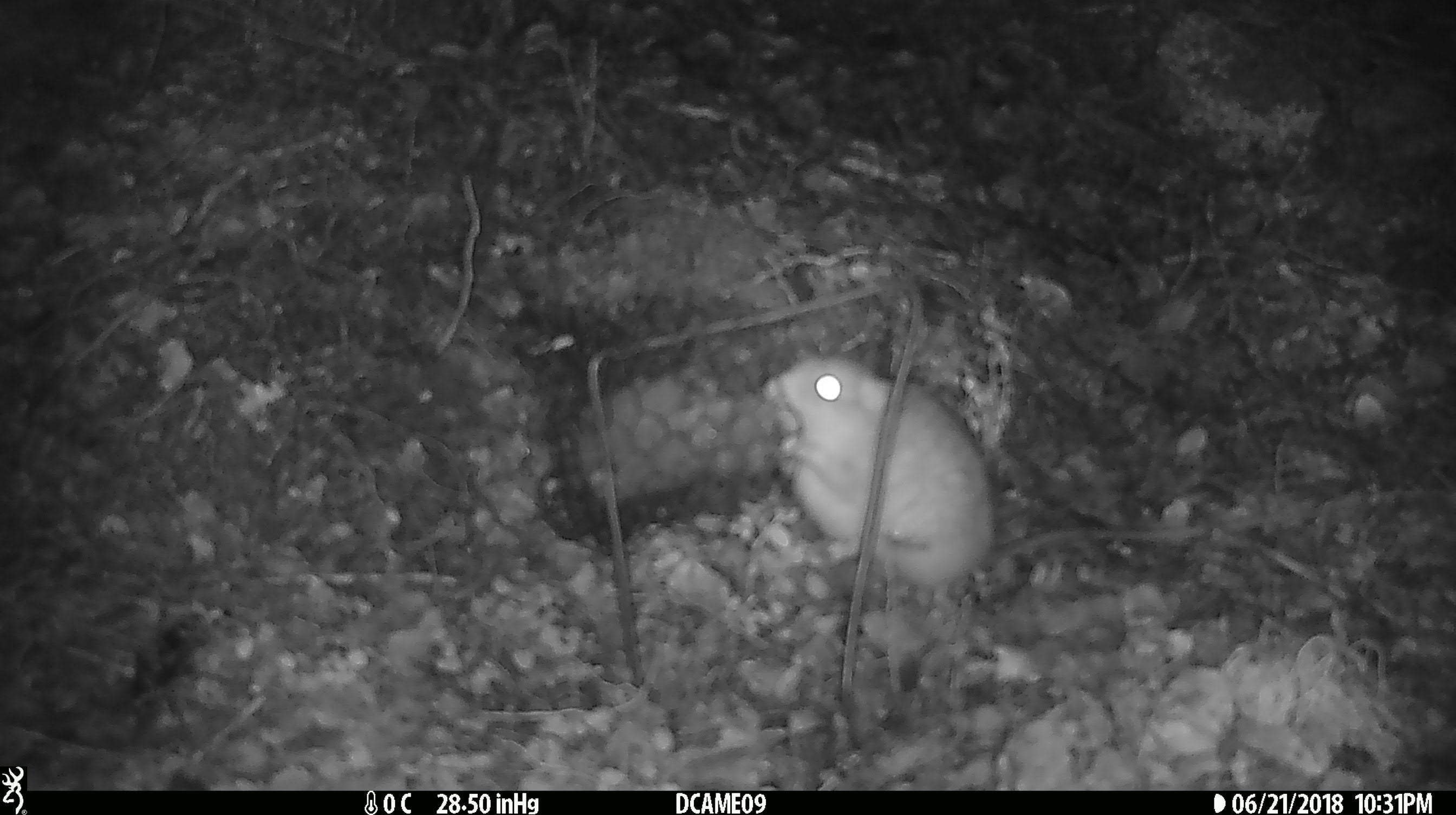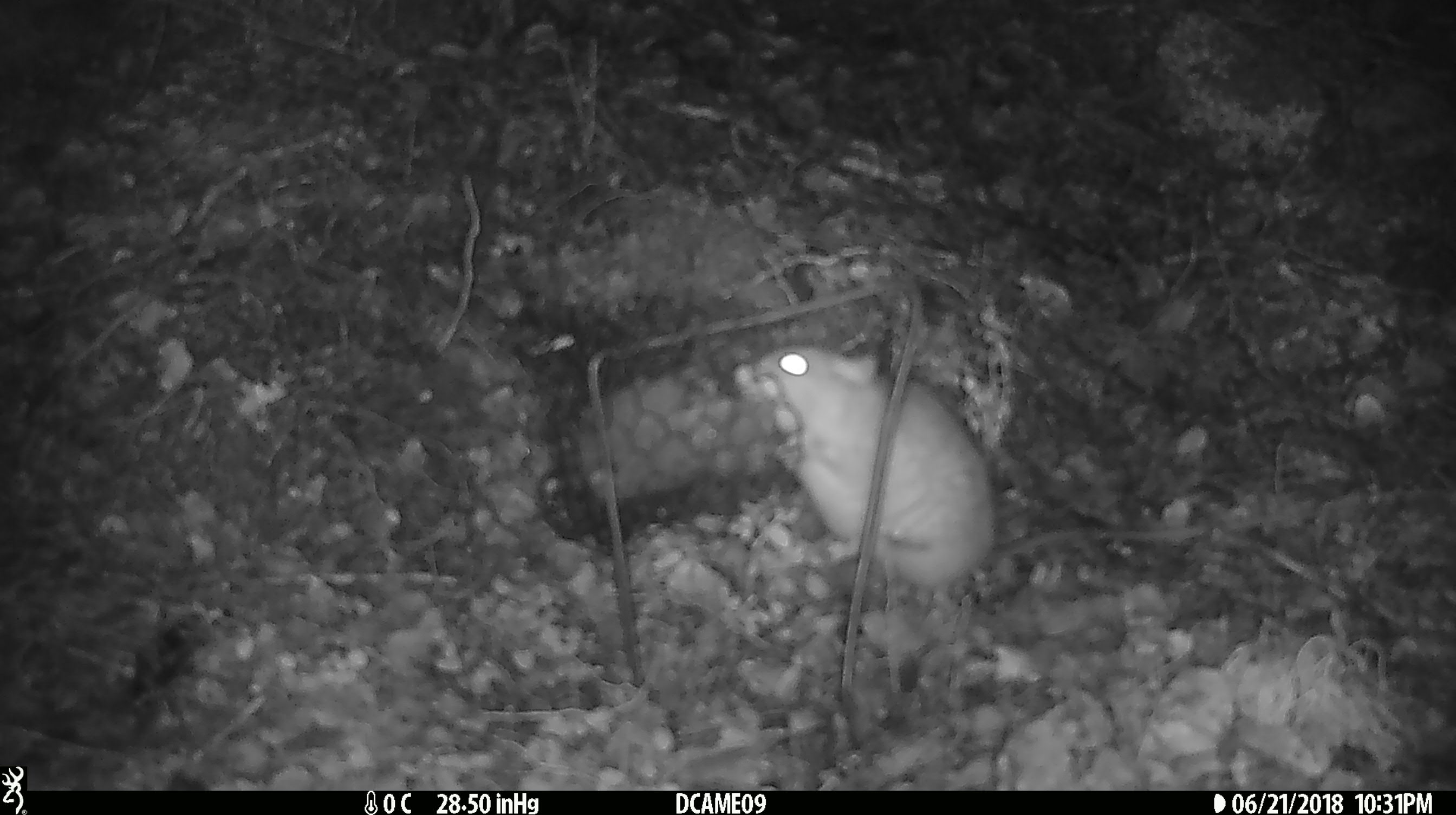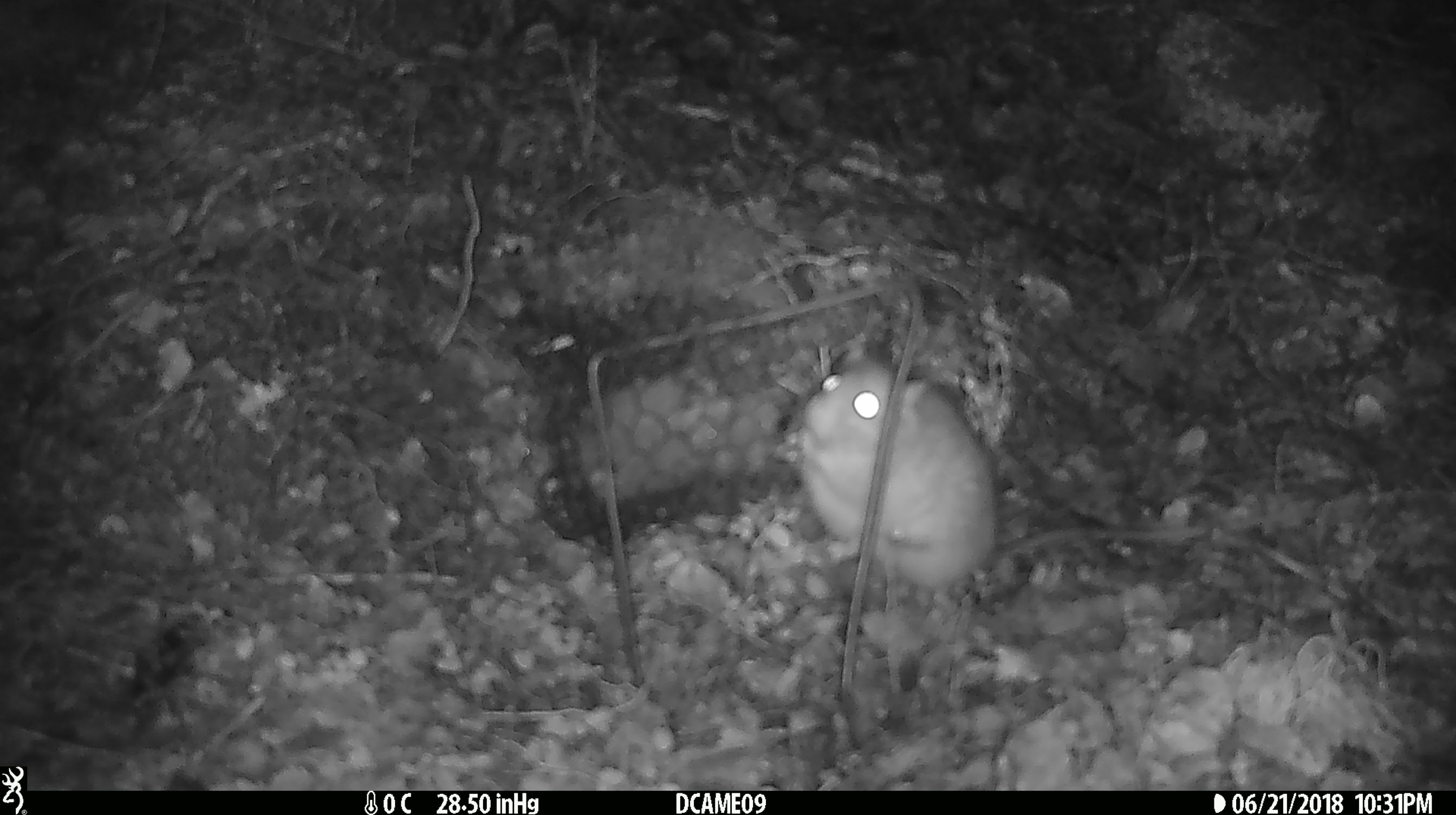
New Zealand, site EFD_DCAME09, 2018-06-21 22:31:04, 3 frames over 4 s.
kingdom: Animalia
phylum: Chordata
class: Mammalia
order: Rodentia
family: Muridae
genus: Rattus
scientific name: Rattus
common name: rat